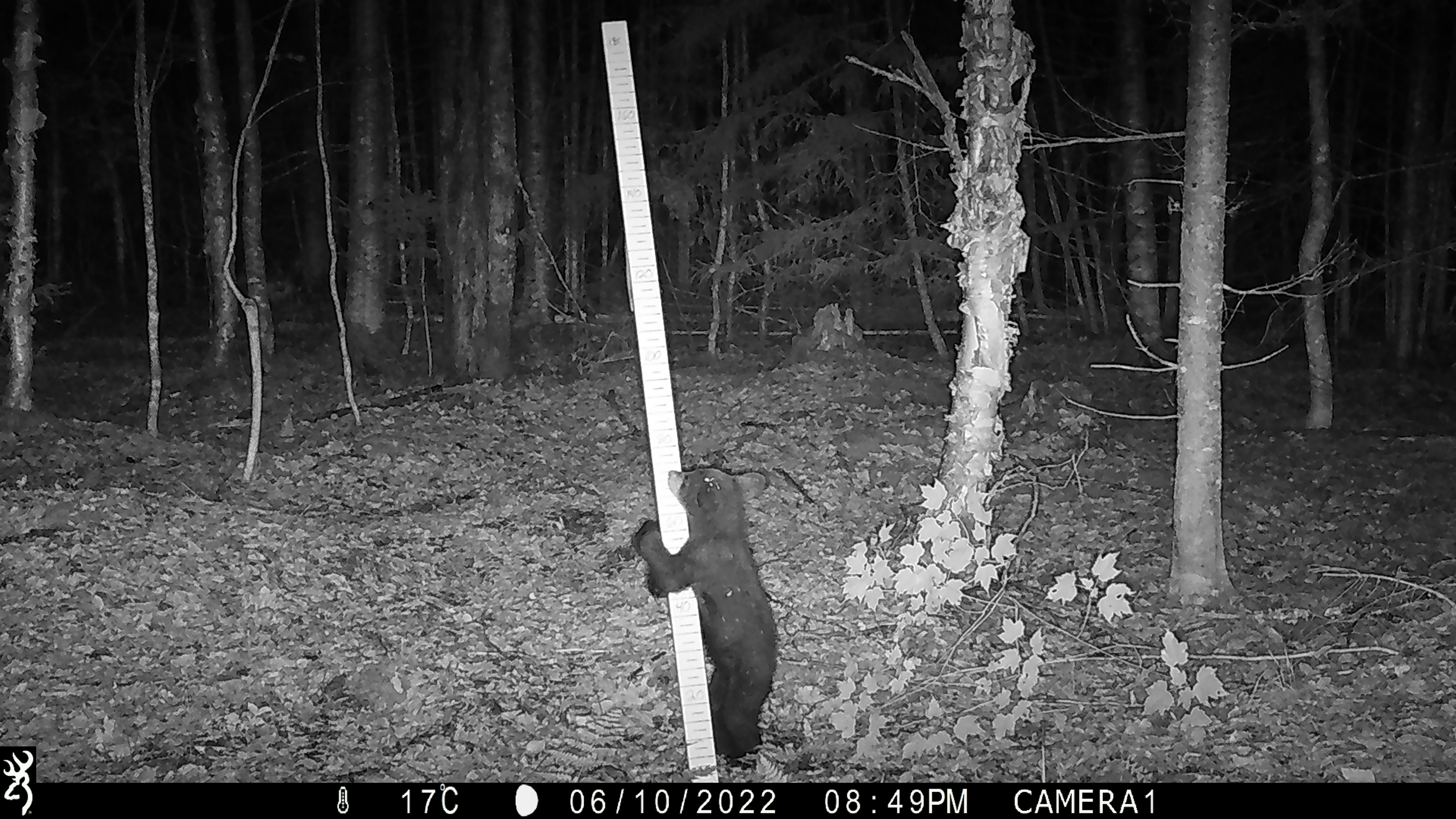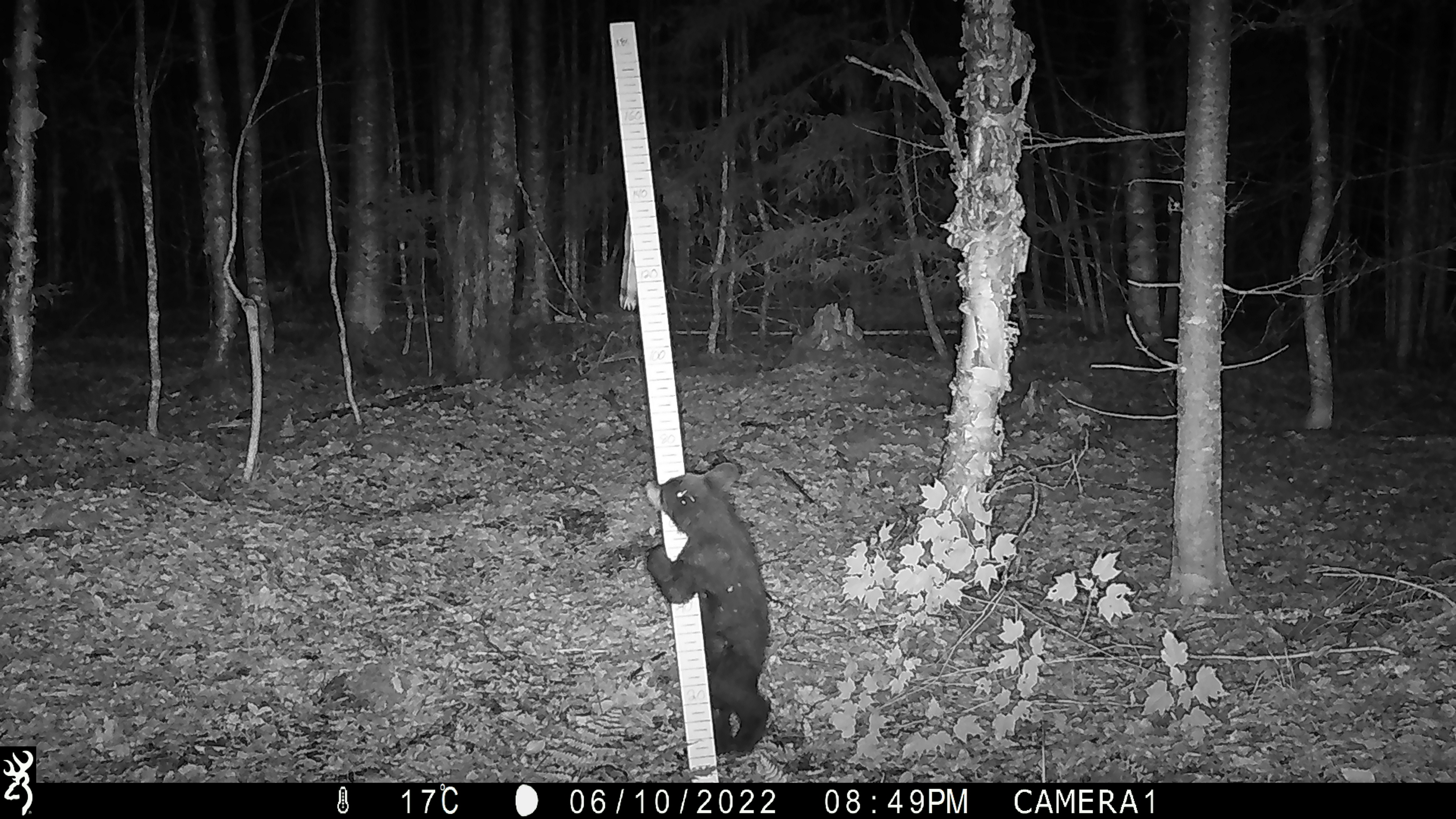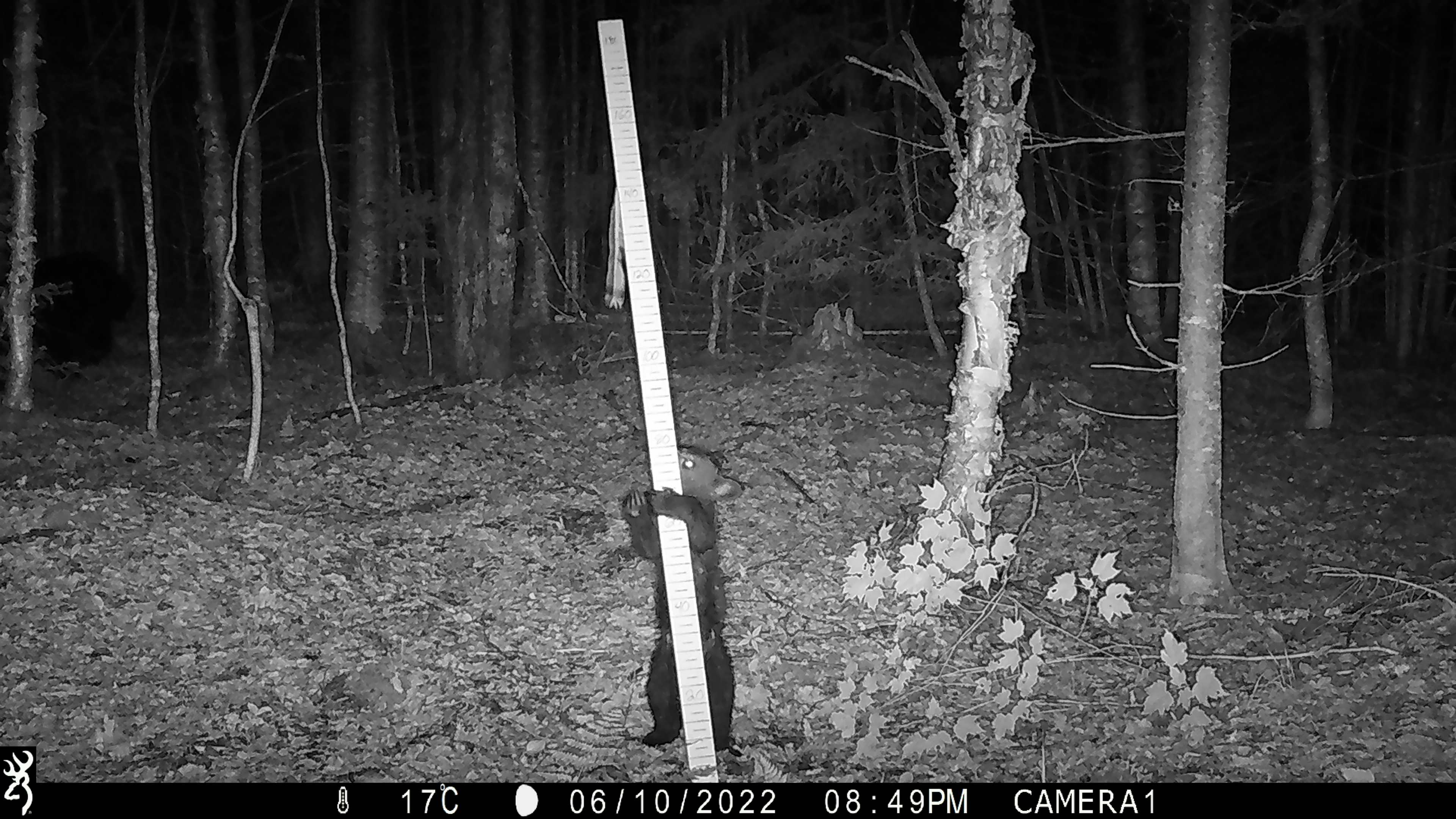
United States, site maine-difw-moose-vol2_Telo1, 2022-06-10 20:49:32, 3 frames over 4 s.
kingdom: Animalia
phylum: Chordata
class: Mammalia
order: Carnivora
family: Ursidae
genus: Ursus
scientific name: Ursus americanus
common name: black bear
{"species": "black bear (Ursus americanus)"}